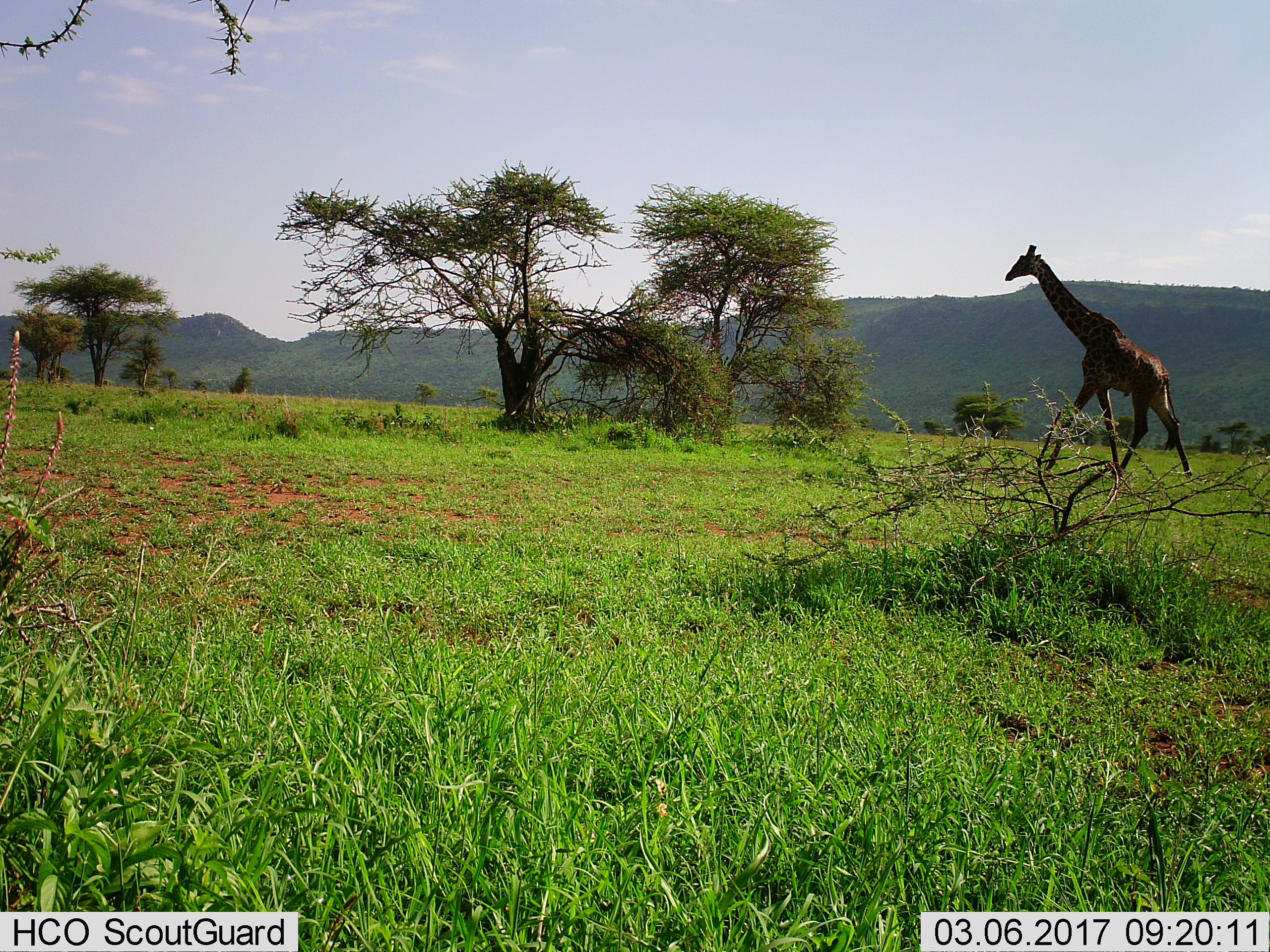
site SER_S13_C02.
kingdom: Animalia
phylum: Chordata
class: Mammalia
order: Artiodactyla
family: Giraffidae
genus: Giraffa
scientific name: Giraffa camelopardalis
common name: giraffe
Giraffe (Giraffa camelopardalis), count 1. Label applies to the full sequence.